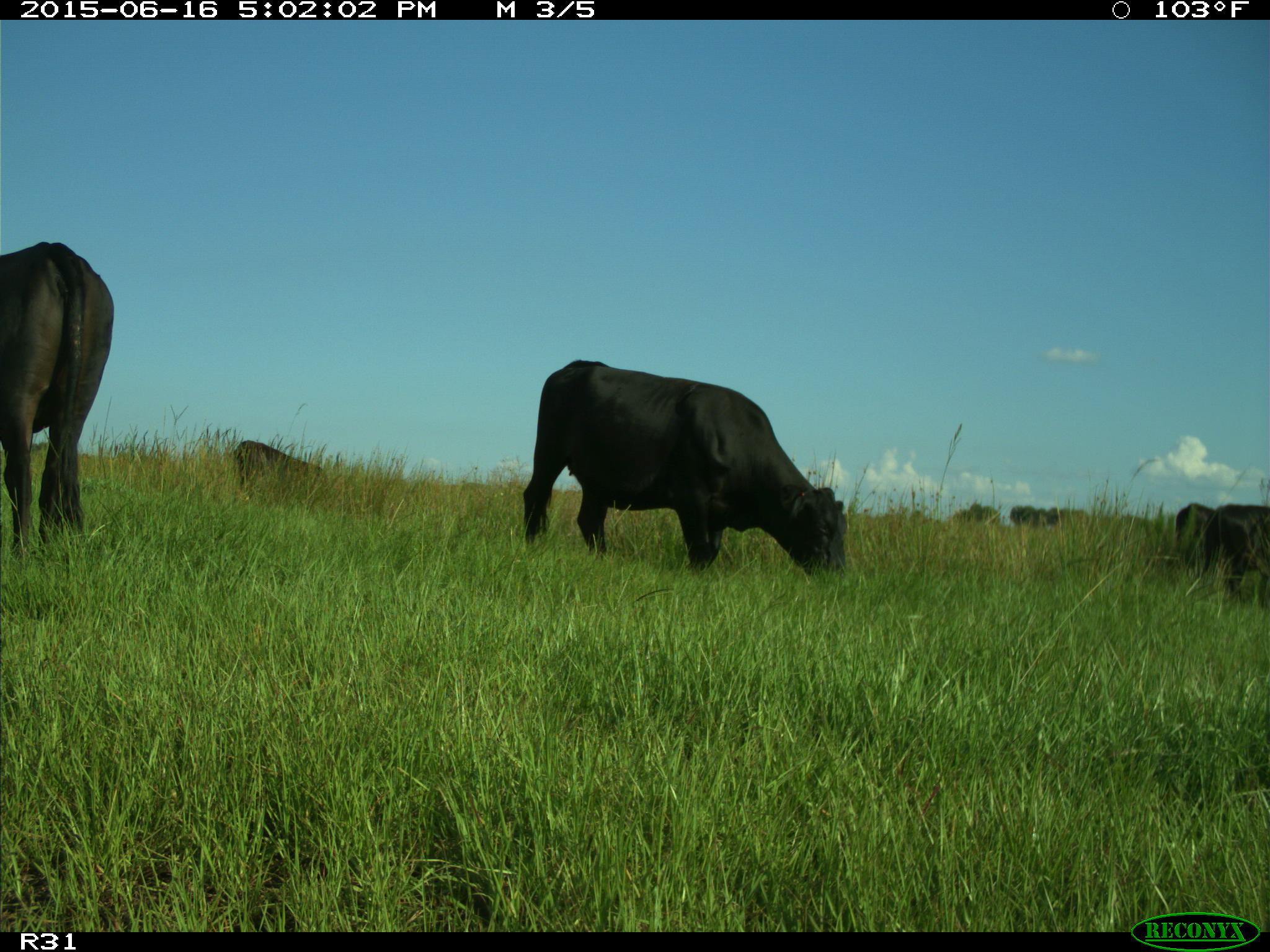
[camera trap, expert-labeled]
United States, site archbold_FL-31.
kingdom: Animalia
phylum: Chordata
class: Mammalia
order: Artiodactyla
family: Bovidae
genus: Bos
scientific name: Bos taurus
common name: domestic cow